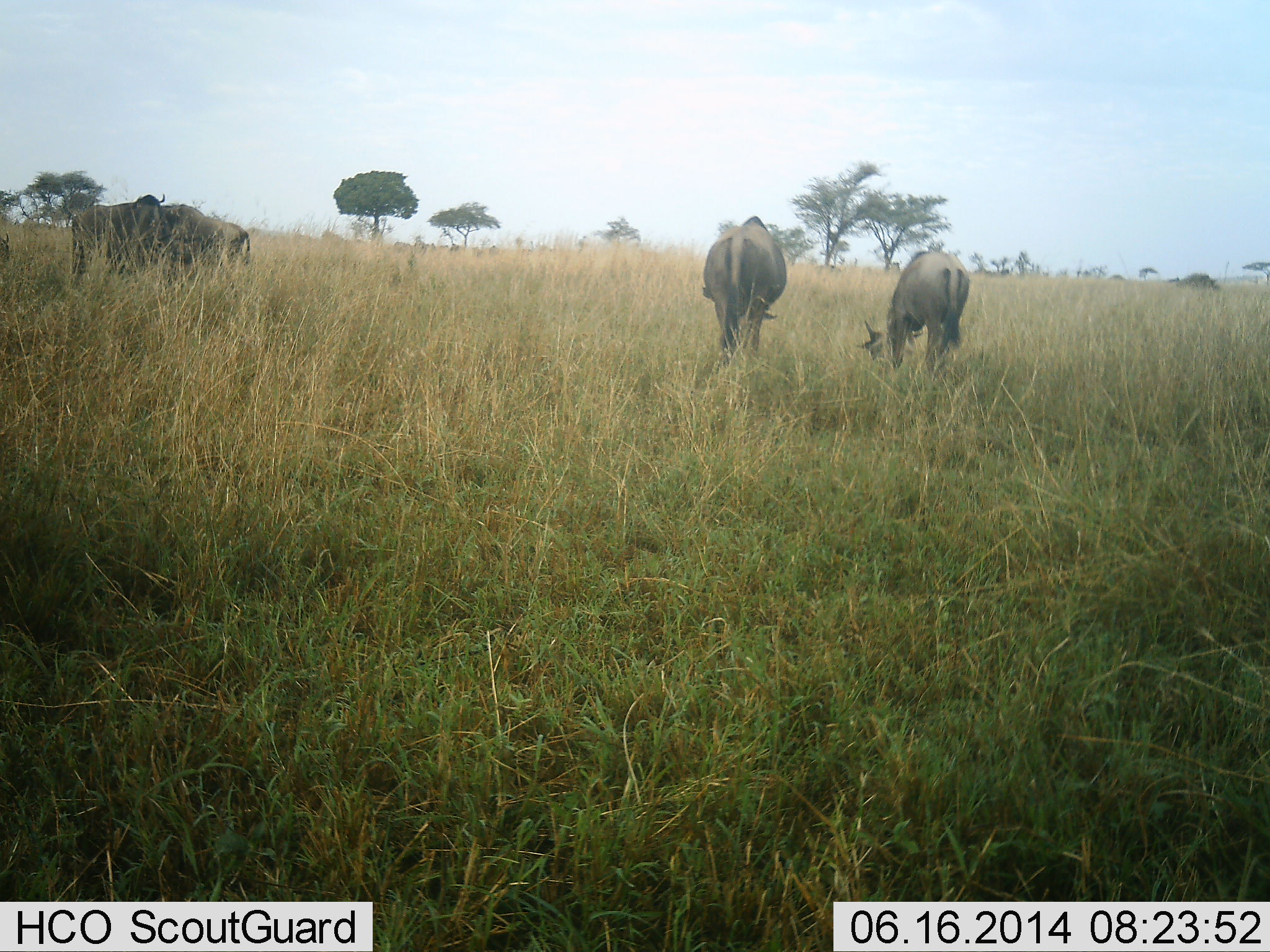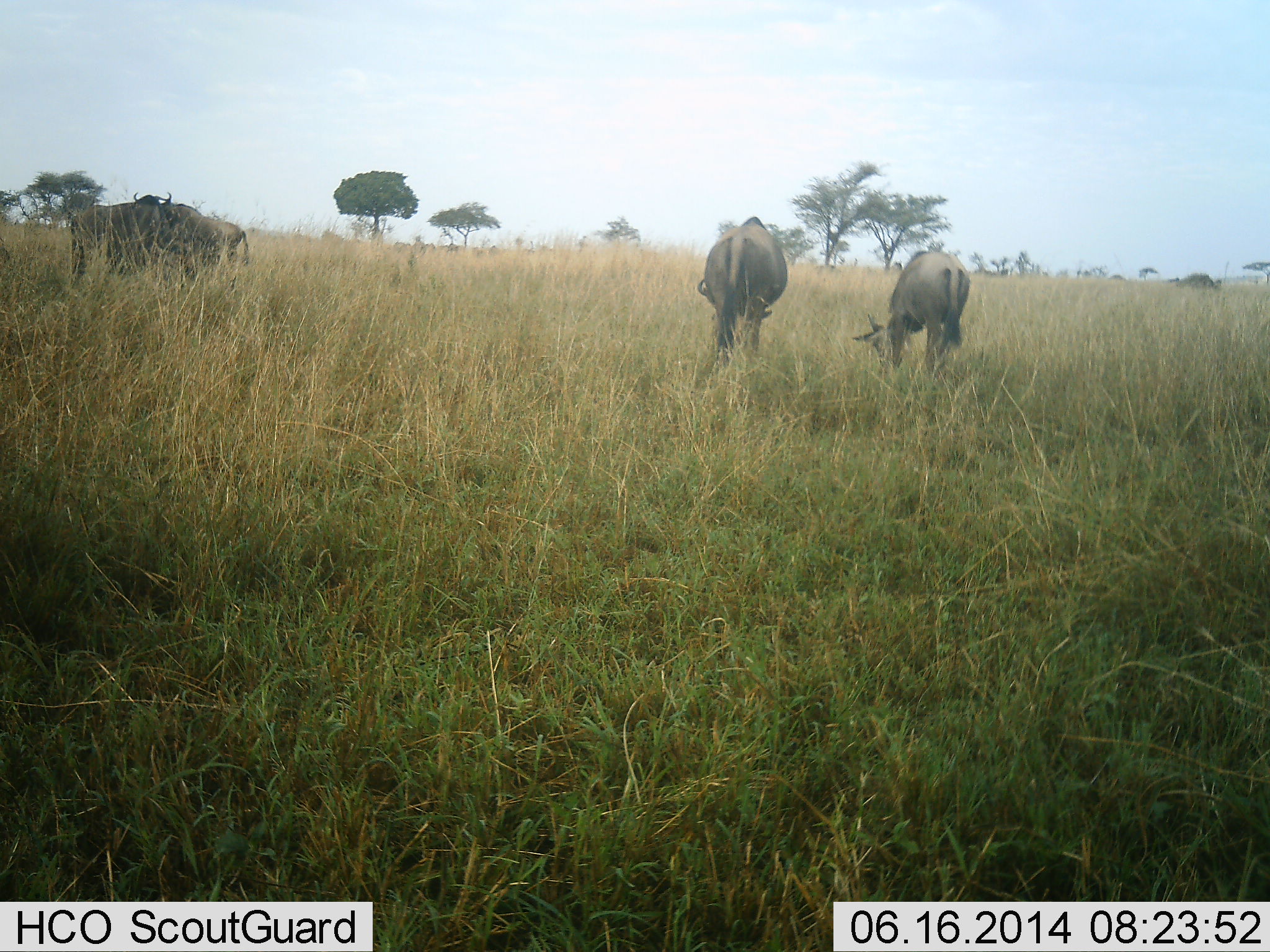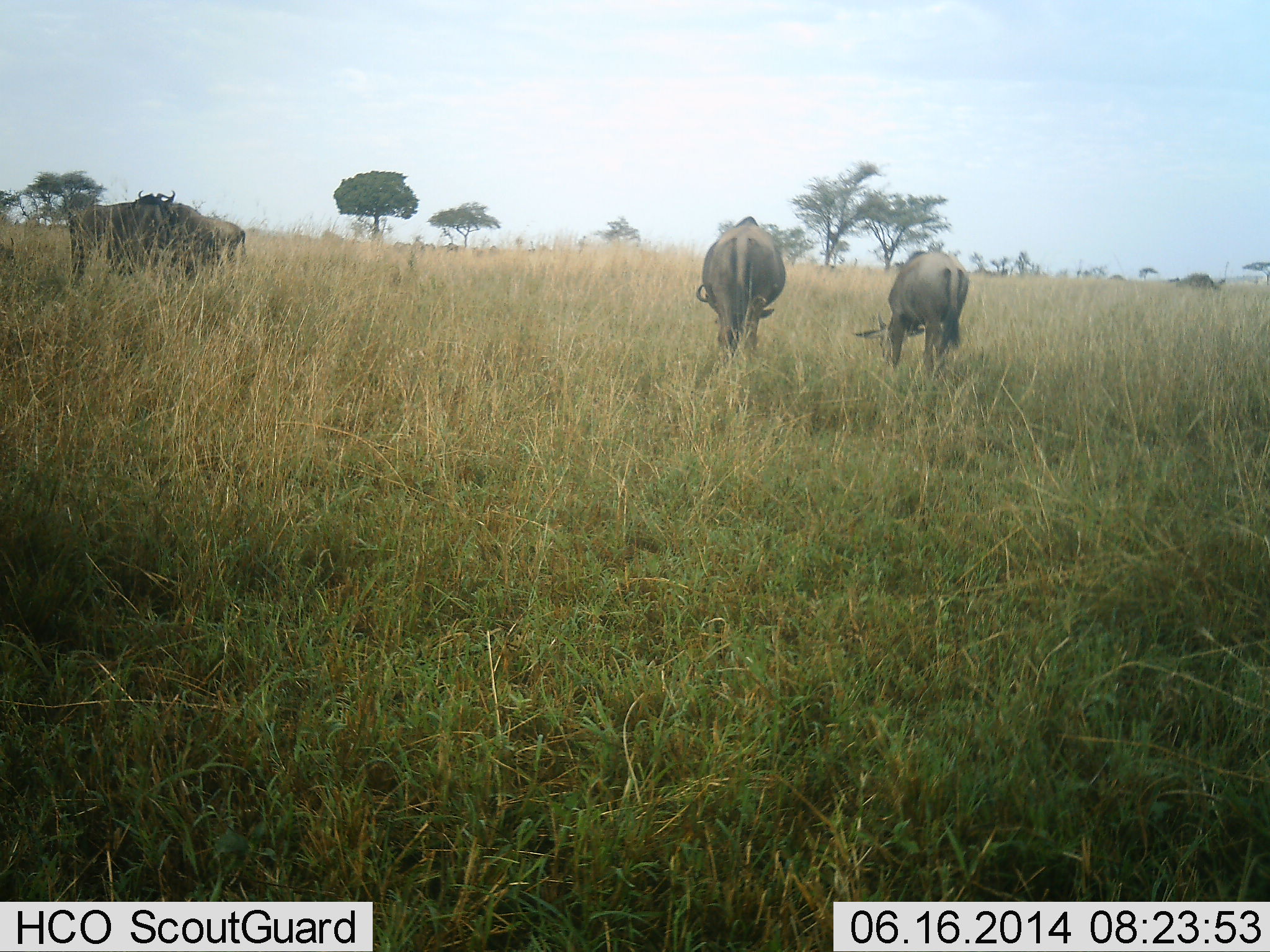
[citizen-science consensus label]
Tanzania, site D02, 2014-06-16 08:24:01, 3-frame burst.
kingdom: Animalia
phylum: Chordata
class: Mammalia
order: Artiodactyla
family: Bovidae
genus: Connochaetes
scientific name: Connochaetes taurinus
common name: blue wildebeest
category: wildebeest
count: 4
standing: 60%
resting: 0%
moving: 0%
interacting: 10%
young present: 0%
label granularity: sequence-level